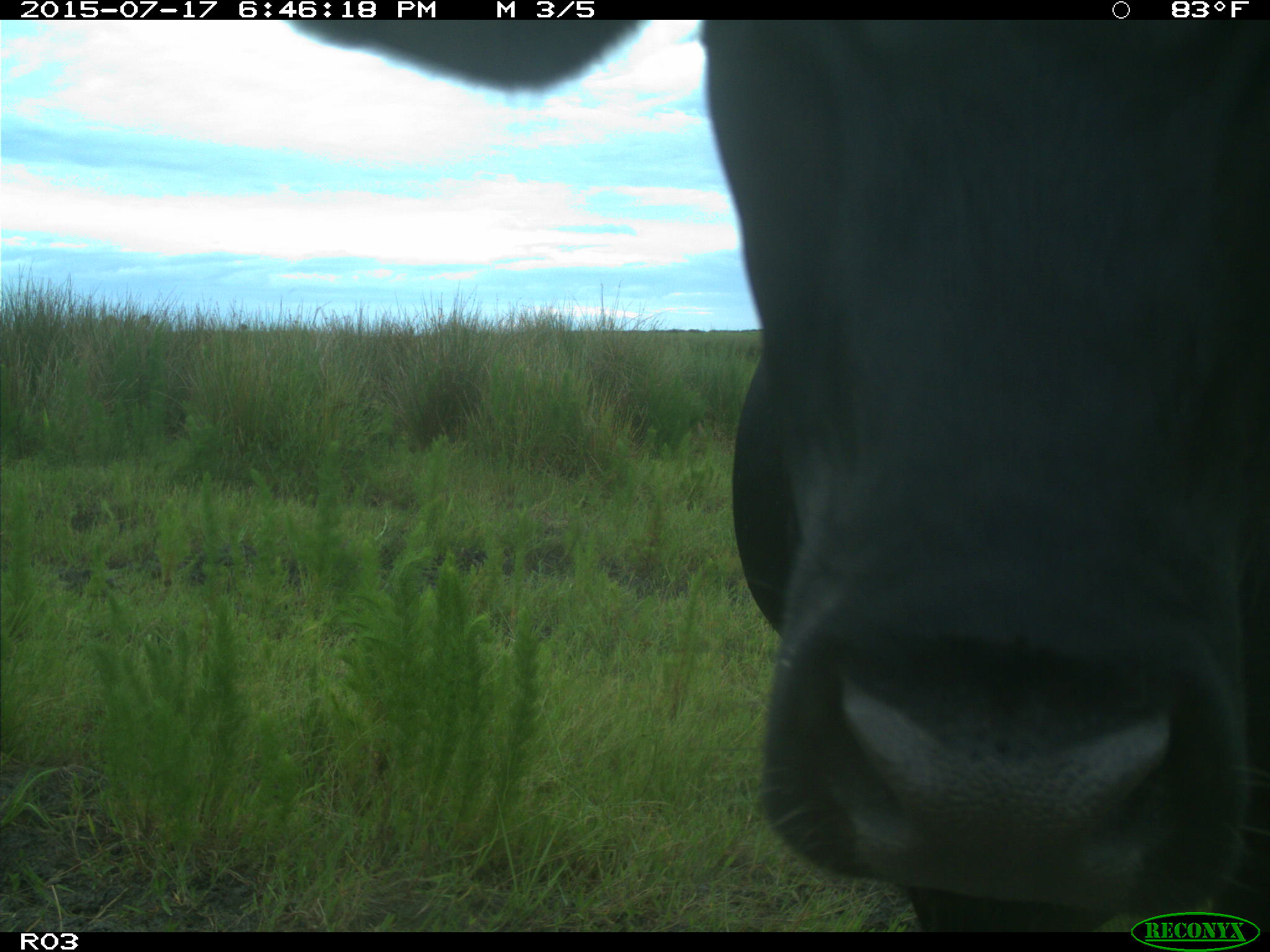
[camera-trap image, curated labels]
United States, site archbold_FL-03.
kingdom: Animalia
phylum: Chordata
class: Mammalia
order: Artiodactyla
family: Bovidae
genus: Bos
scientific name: Bos taurus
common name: domestic cow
Bos taurus (domestic cow).